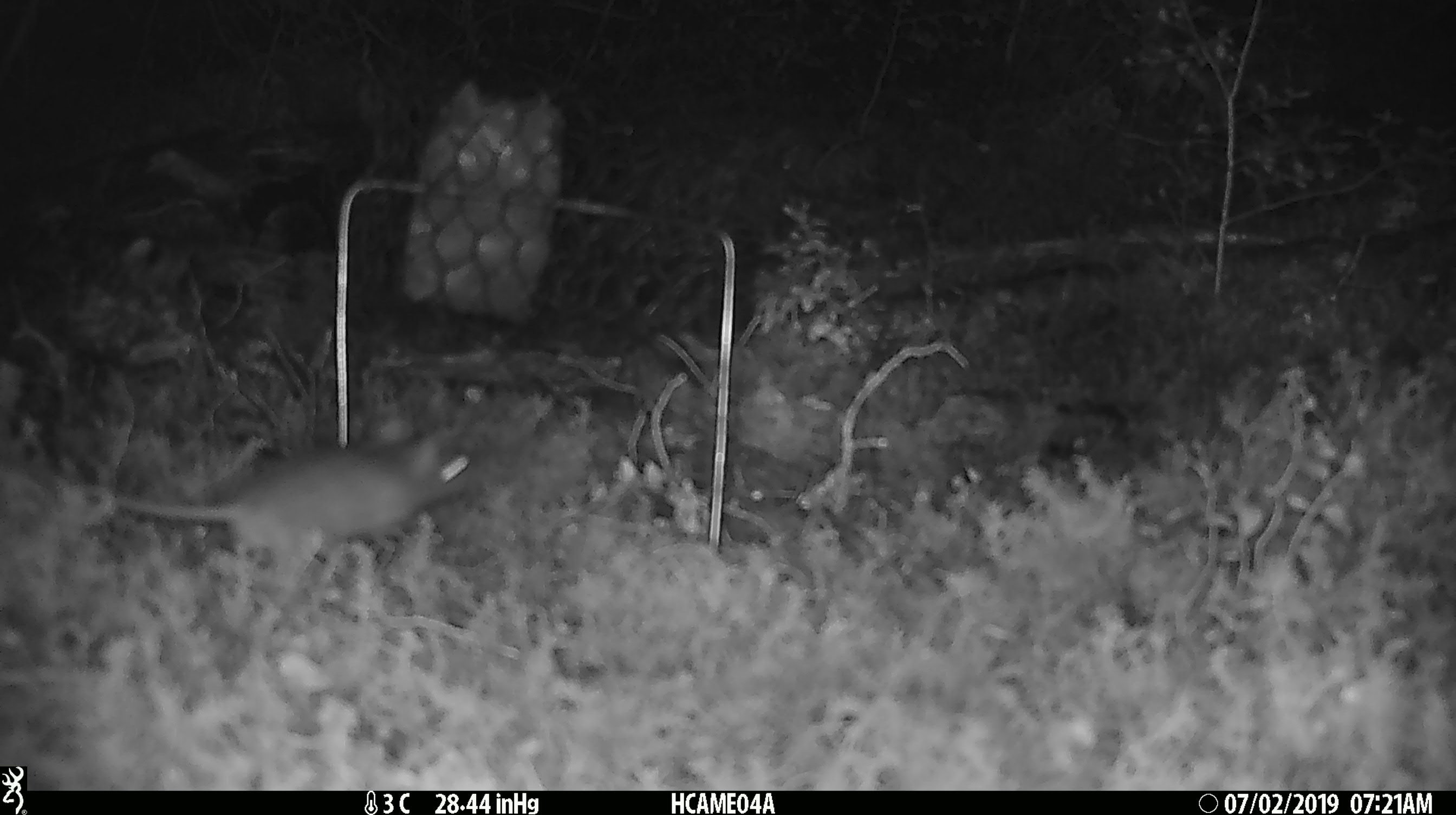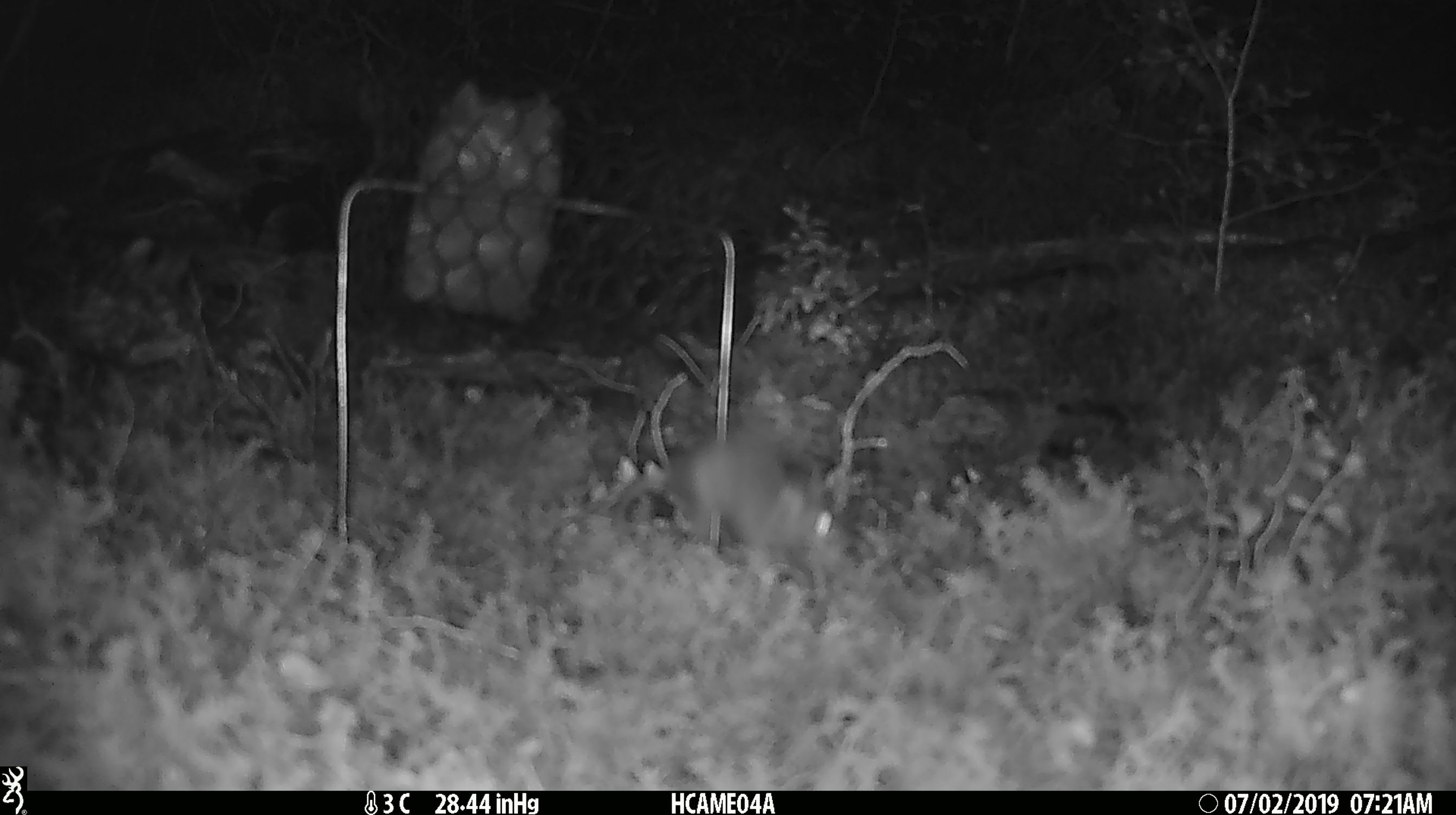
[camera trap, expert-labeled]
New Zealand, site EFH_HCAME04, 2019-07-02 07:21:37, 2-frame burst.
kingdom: Animalia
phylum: Chordata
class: Mammalia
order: Rodentia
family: Muridae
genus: Mus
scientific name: Mus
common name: mouse